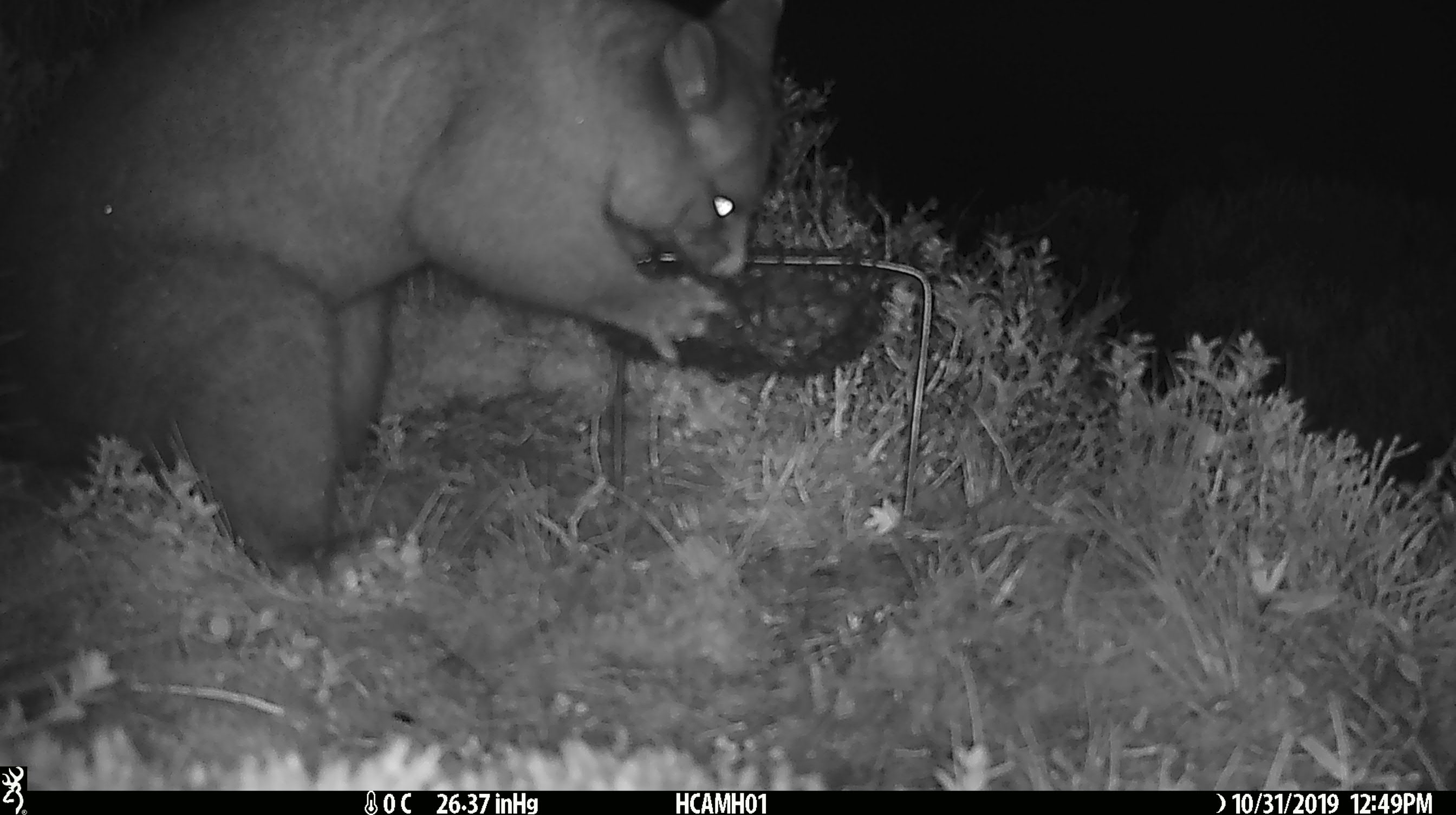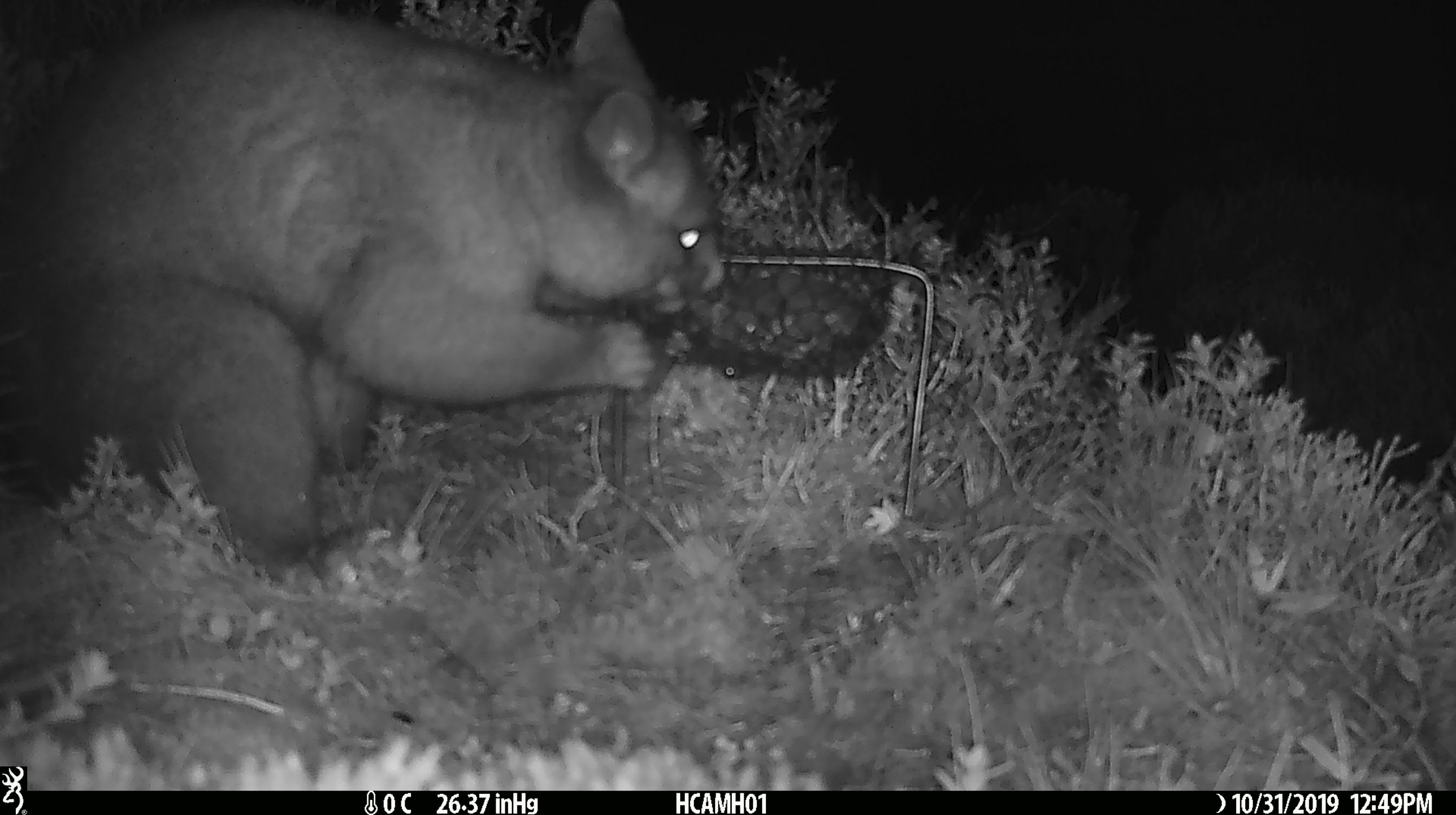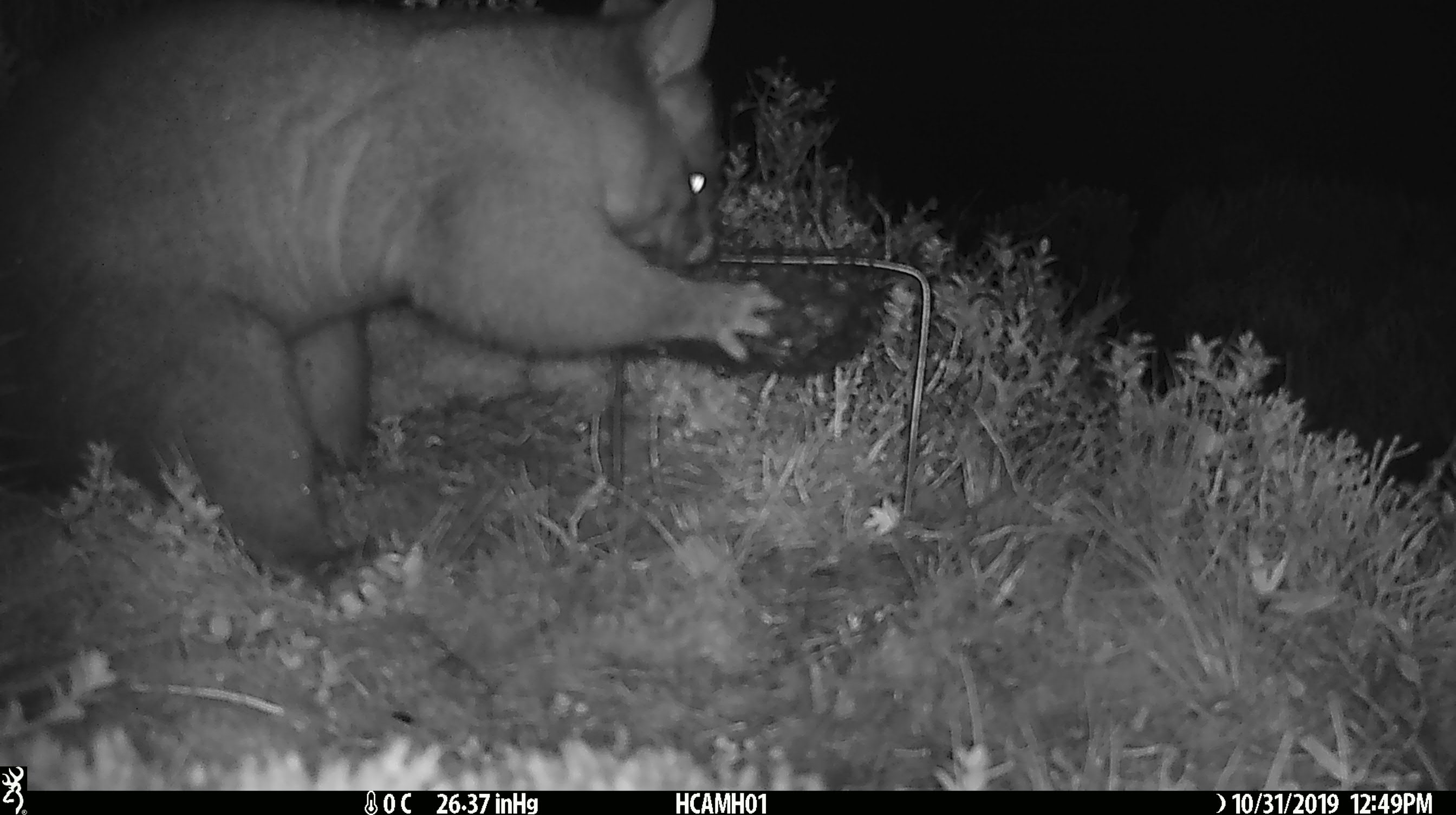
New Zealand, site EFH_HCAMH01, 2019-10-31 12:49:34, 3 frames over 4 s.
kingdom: Animalia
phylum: Chordata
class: Mammalia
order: Diprotodontia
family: Phalangeridae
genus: Trichosurus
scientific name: Trichosurus vulpecula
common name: common brushtail possum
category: possum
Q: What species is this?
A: Possum (common brushtail possum) (Trichosurus vulpecula).